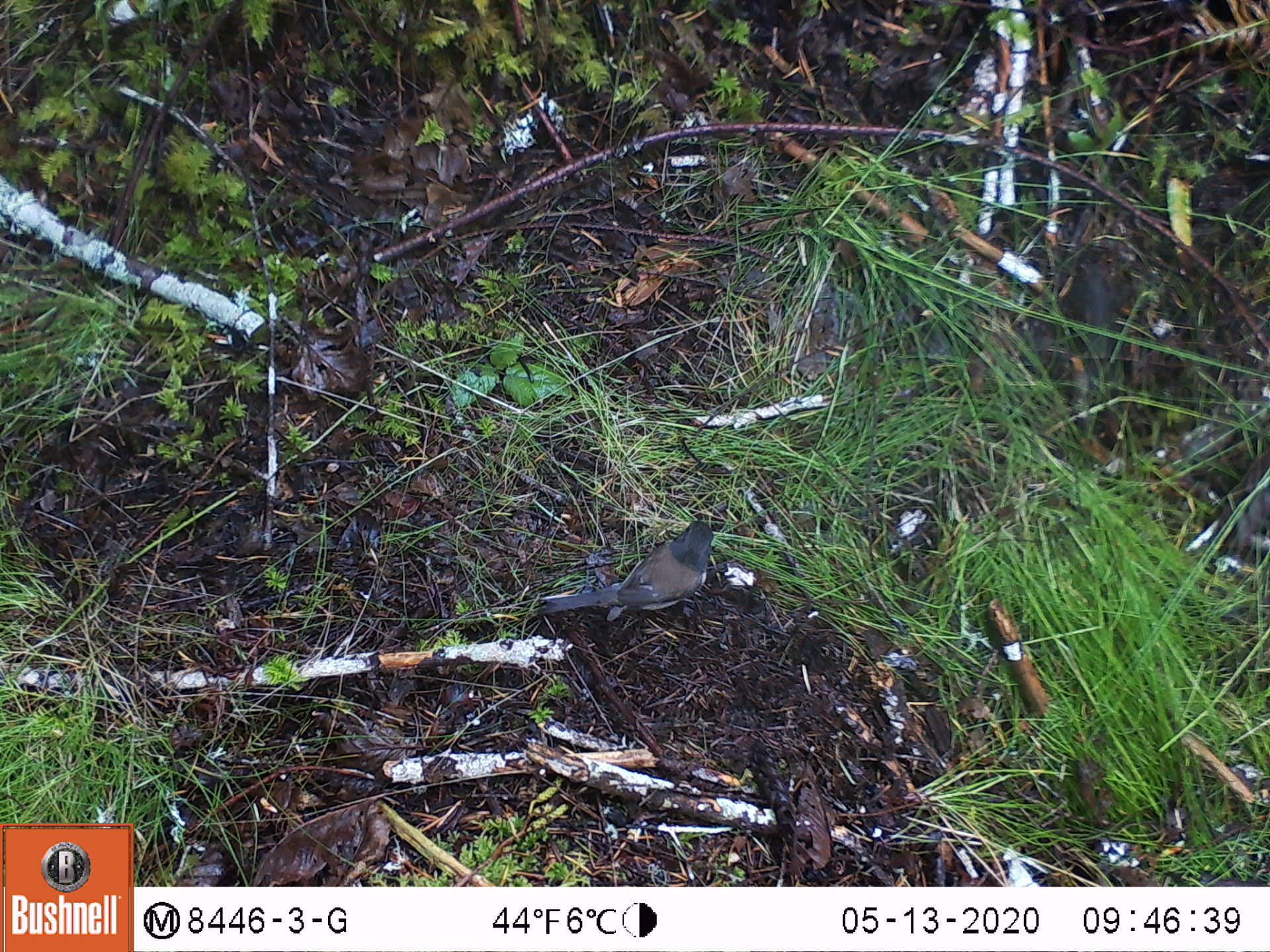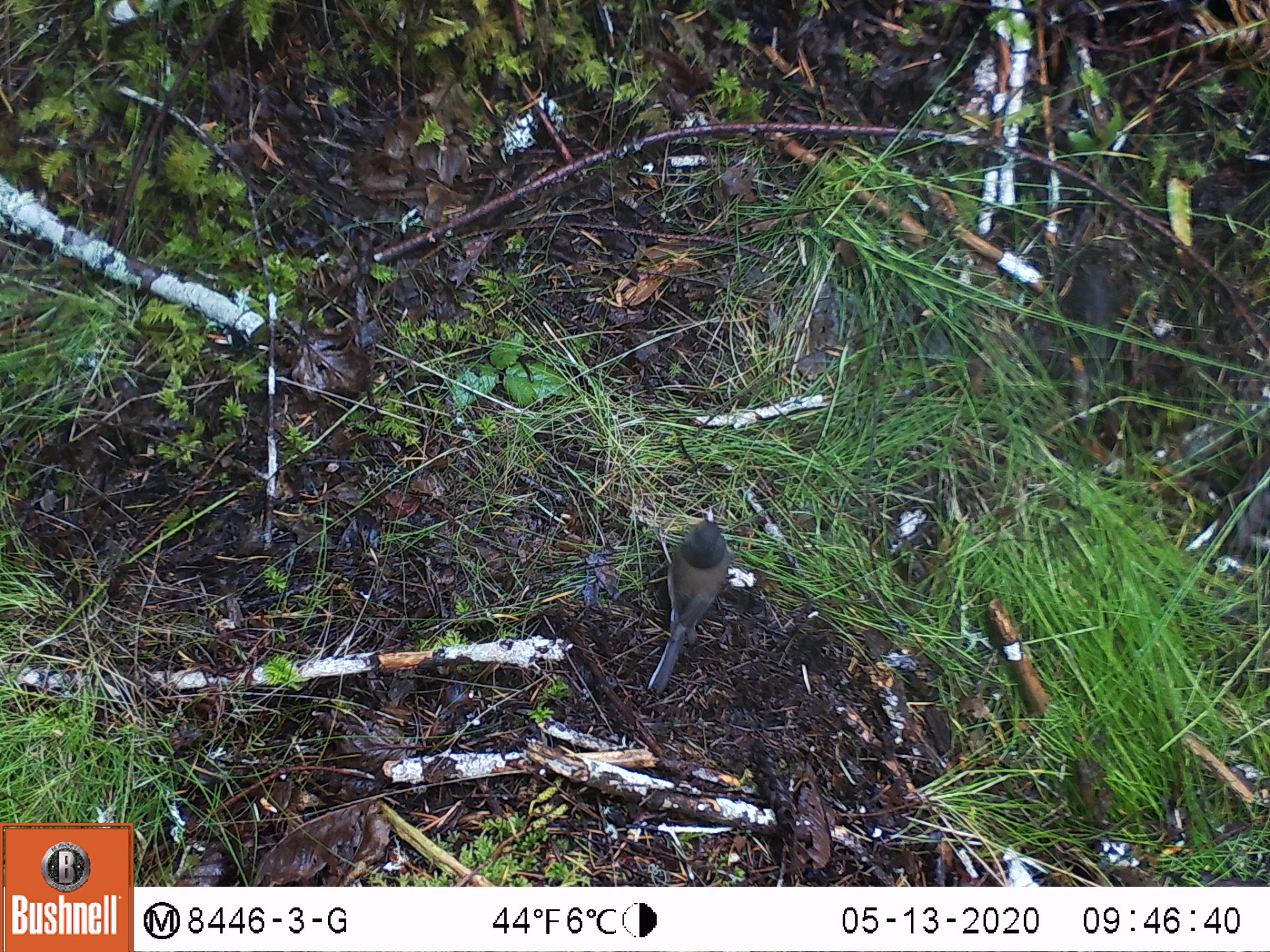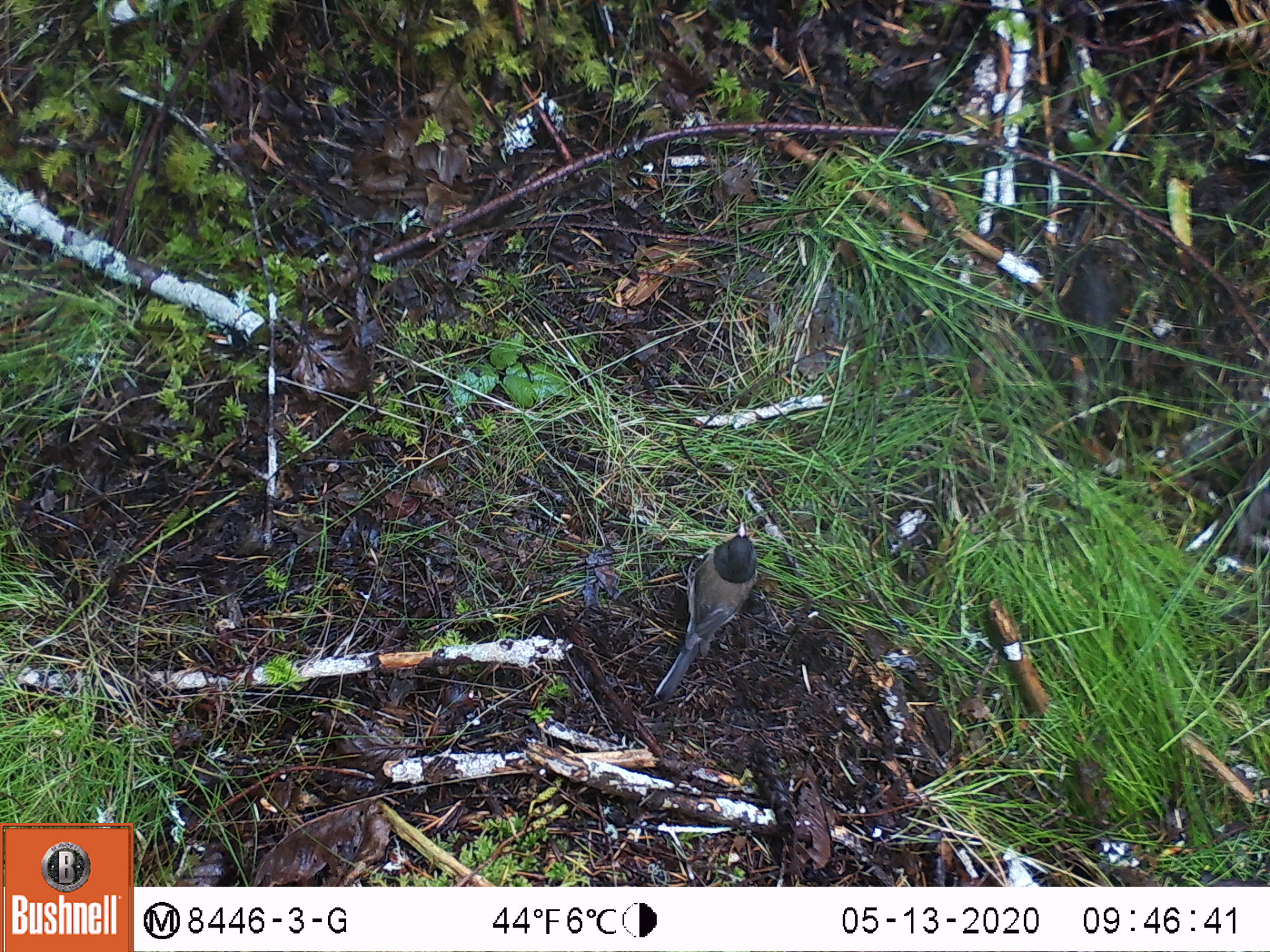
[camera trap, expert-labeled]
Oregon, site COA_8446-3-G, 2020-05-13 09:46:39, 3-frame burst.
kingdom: Animalia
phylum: Chordata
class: Aves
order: Passeriformes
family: Passerellidae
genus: Junco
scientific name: Junco hyemalis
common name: dark-eyed junco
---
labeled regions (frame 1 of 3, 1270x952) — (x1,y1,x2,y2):
dark-eyed junco: (538,517,719,622)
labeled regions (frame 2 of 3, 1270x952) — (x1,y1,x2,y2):
dark-eyed junco: (646,505,732,693)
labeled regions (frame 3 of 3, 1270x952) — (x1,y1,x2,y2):
dark-eyed junco: (647,517,765,705)